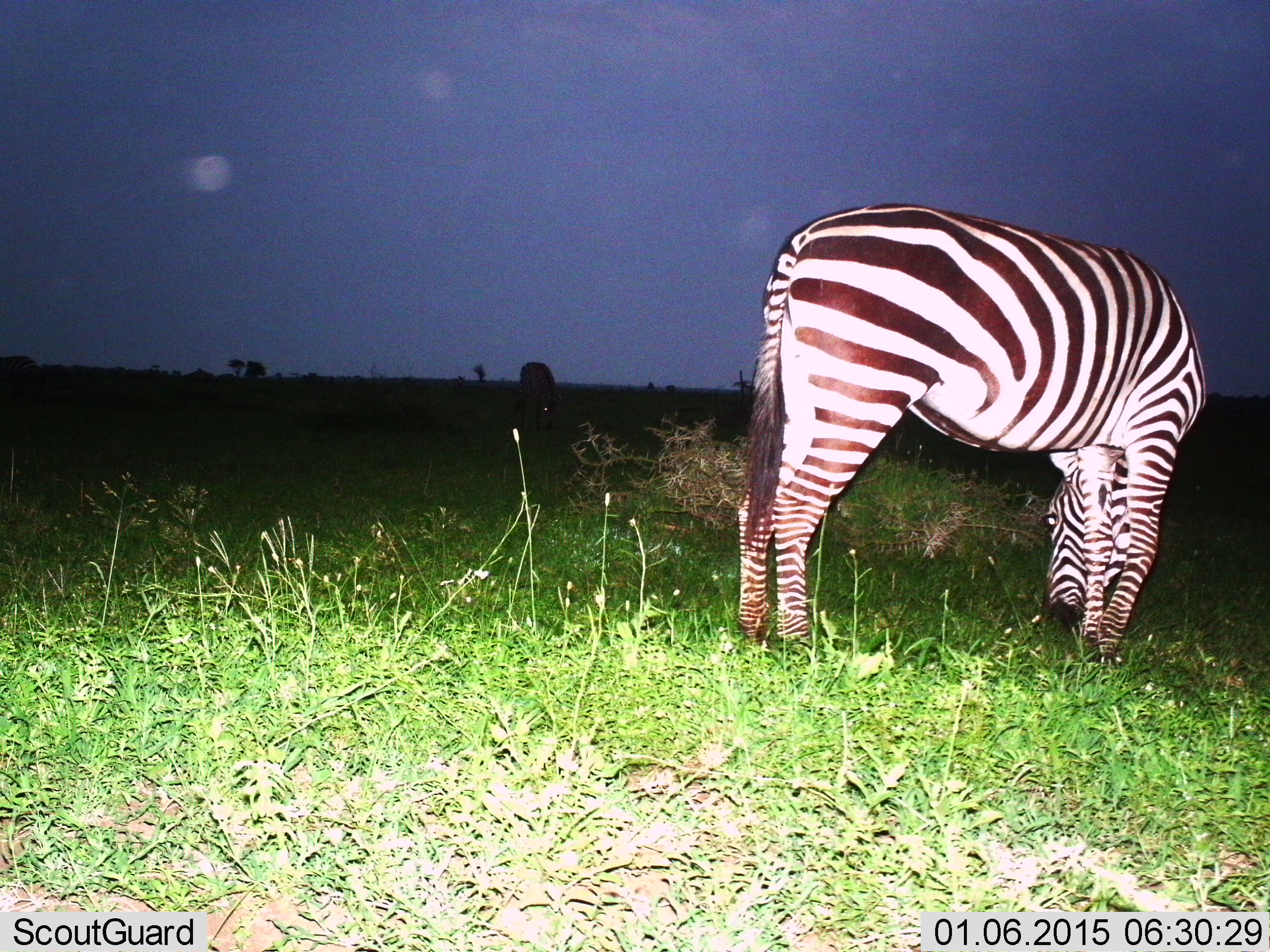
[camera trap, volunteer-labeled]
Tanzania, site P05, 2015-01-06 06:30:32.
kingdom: Animalia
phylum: Chordata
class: Mammalia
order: Perissodactyla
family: Equidae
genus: Equus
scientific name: Equus quagga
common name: plains zebra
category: zebra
Zebra (plains zebra) (Equus quagga), count 1. Behavior (volunteer vote fractions): standing 50%, resting 0%, moving 0%, interacting 0%. Young present (vote fraction): 0%. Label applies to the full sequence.